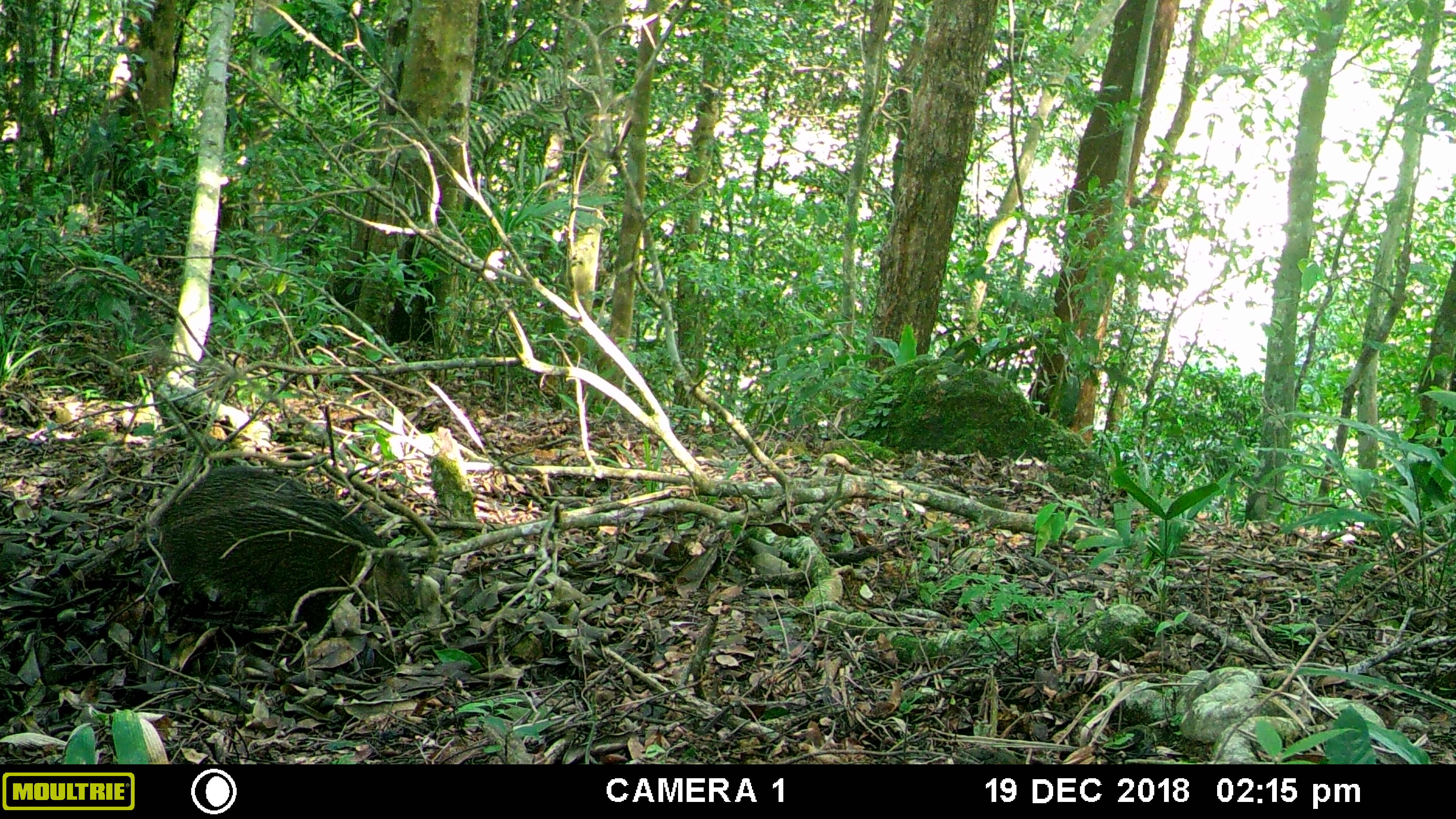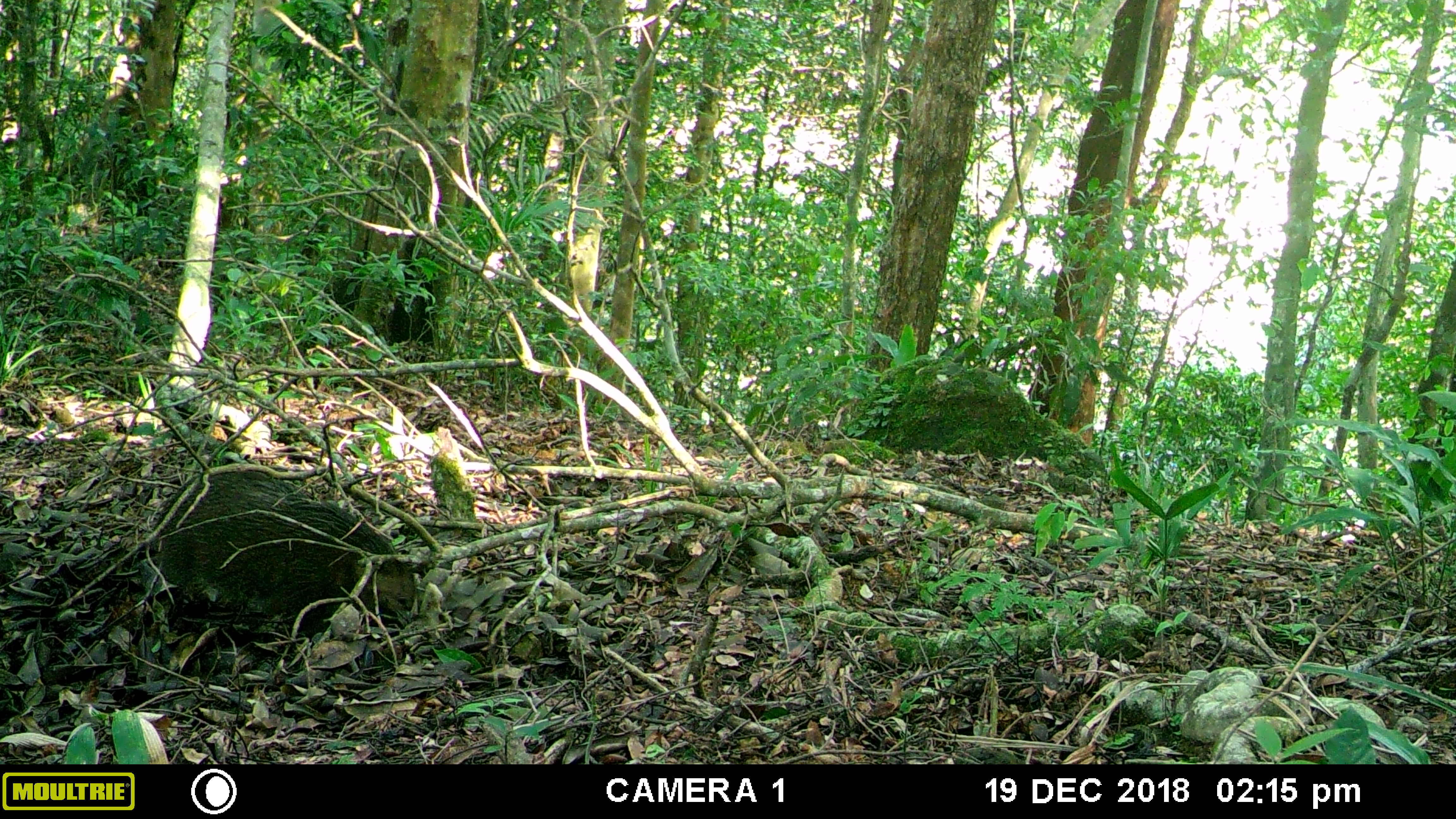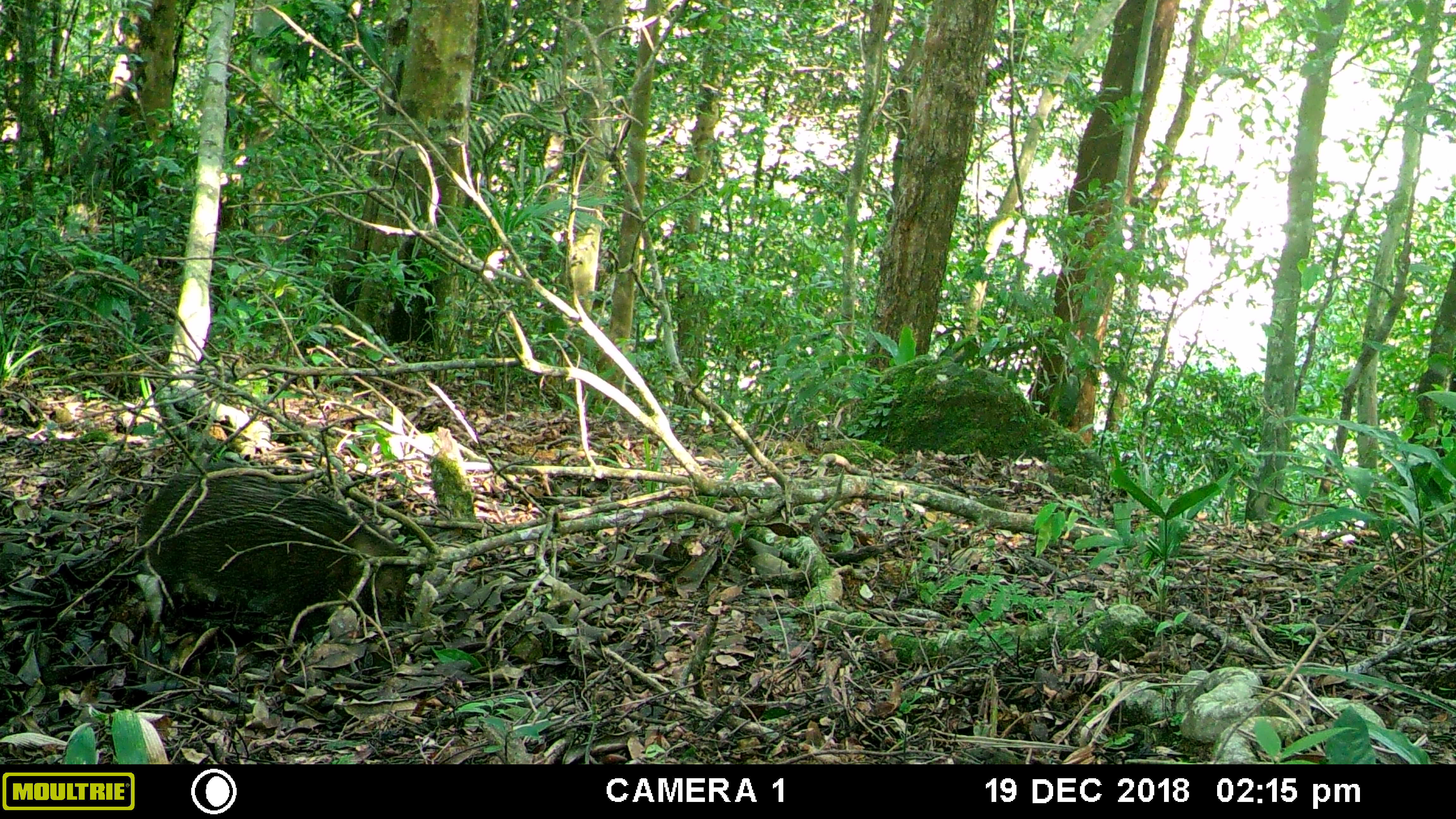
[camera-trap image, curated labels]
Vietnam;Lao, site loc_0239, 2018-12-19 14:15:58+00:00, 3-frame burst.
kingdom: Animalia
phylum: Chordata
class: Mammalia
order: Artiodactyla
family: Suidae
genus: Sus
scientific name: Sus scrofa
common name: eurasian wild pig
Eurasian wild pig (Sus scrofa). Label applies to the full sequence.